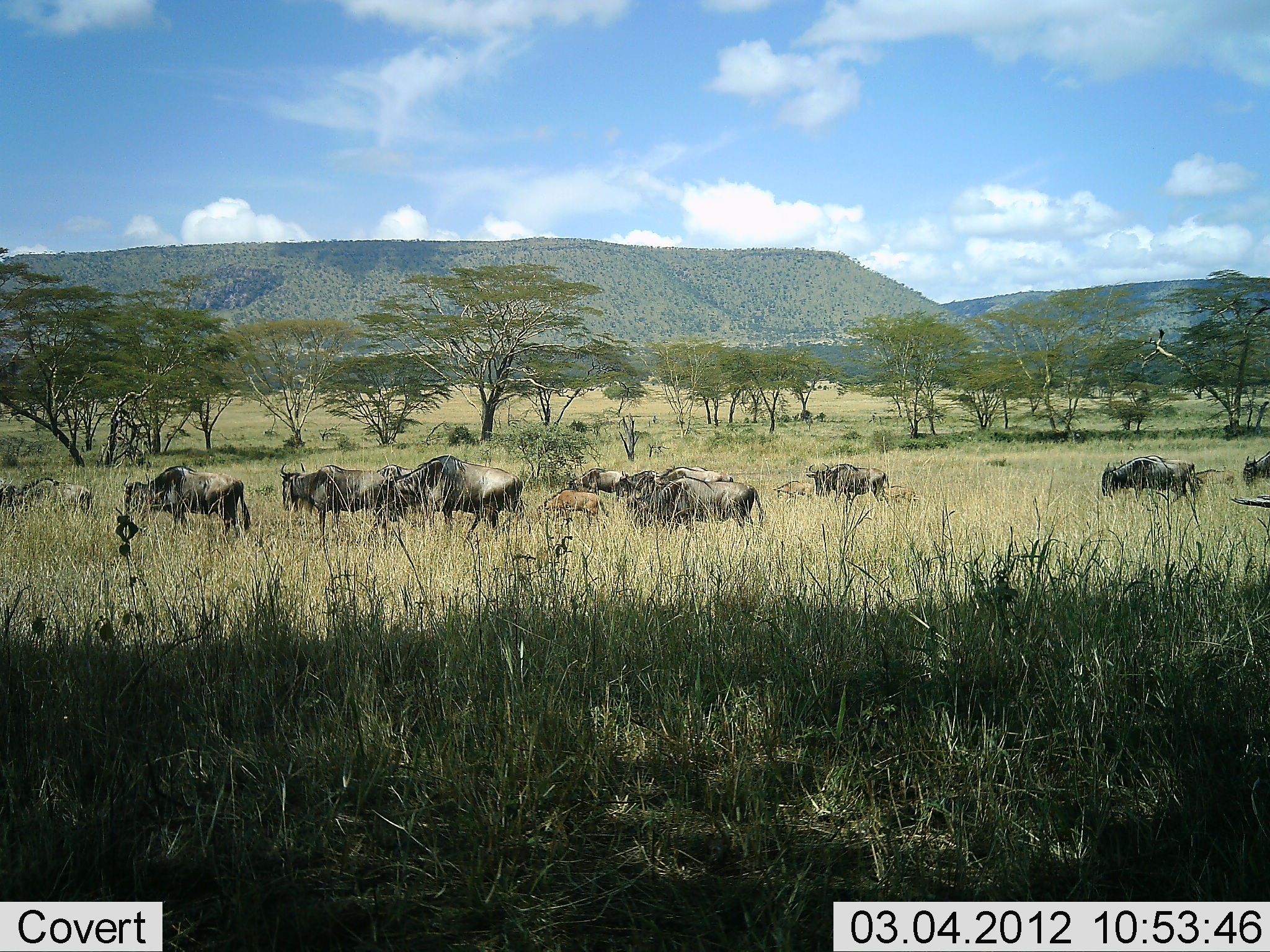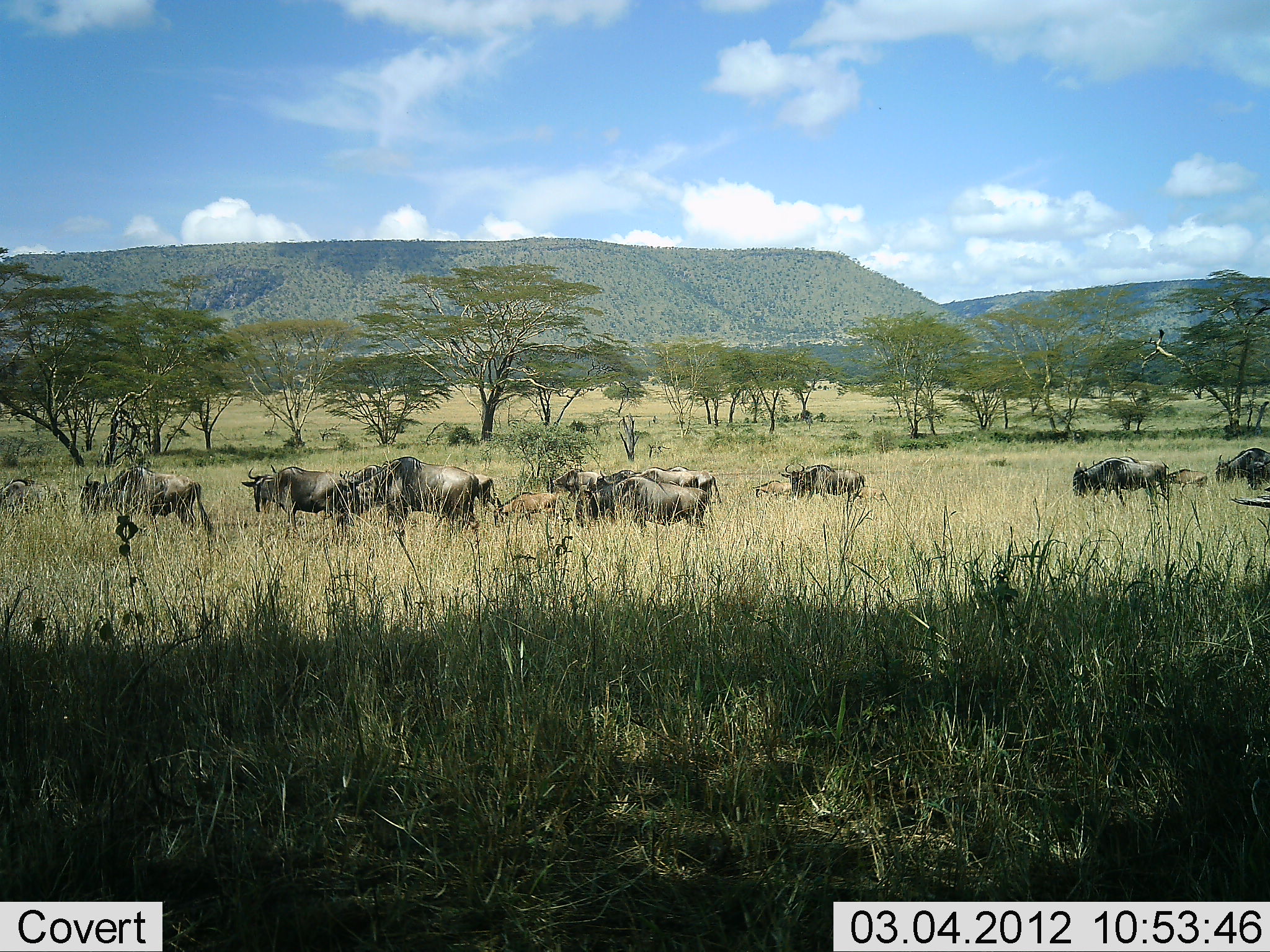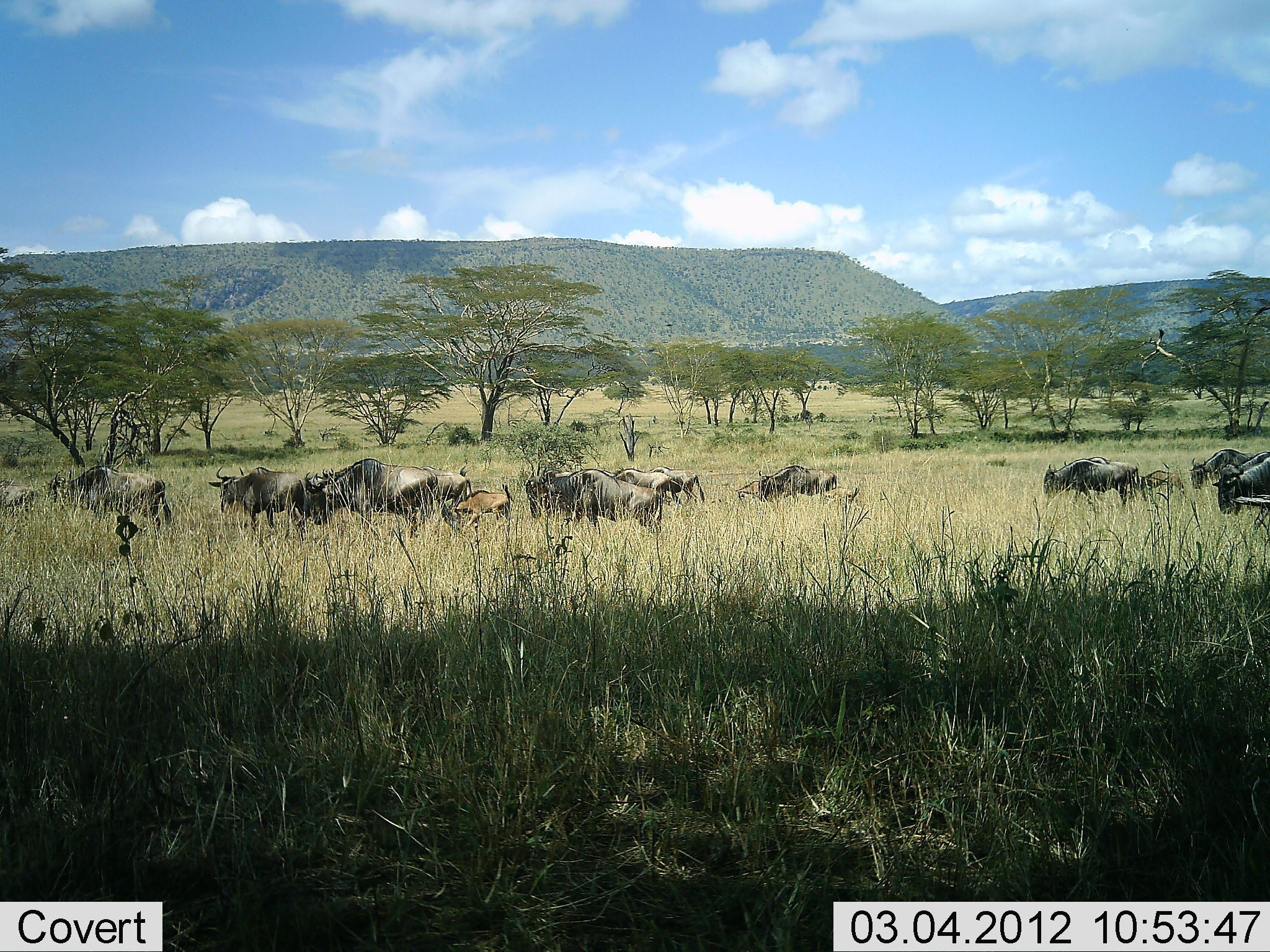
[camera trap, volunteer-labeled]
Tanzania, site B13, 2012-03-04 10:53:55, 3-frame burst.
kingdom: Animalia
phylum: Chordata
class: Mammalia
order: Artiodactyla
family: Bovidae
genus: Connochaetes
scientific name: Connochaetes taurinus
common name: blue wildebeest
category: wildebeest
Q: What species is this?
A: Wildebeest (blue wildebeest) (Connochaetes taurinus).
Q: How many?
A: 11-50.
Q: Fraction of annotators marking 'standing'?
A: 0%.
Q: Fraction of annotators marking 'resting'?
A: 0%.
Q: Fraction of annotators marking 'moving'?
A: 100%.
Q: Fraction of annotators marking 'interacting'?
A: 4%.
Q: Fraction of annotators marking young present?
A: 75%.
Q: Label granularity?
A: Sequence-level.